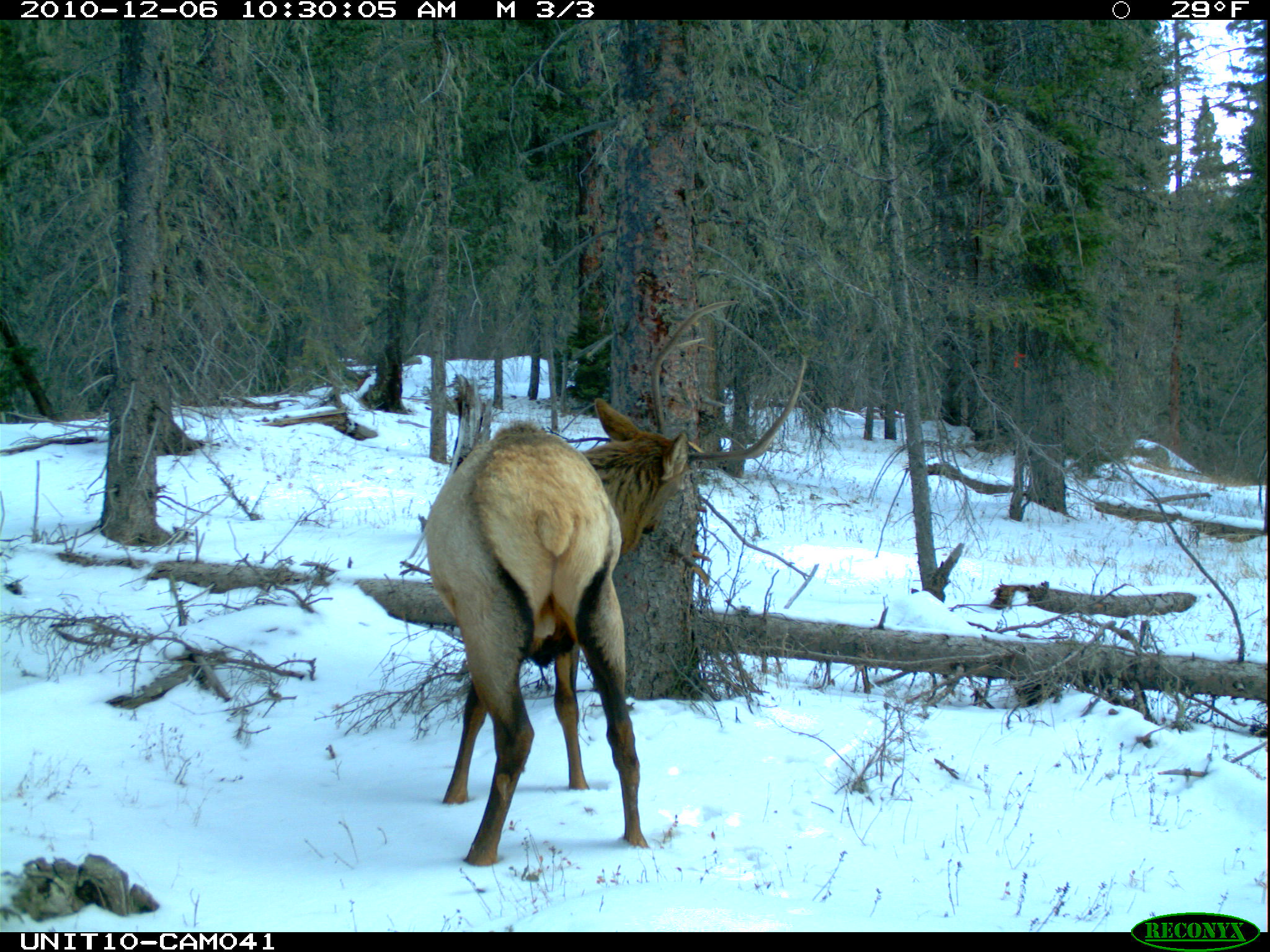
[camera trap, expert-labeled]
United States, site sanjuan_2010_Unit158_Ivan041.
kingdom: Animalia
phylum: Chordata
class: Mammalia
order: Artiodactyla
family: Cervidae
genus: Cervus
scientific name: Cervus elaphus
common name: red deer